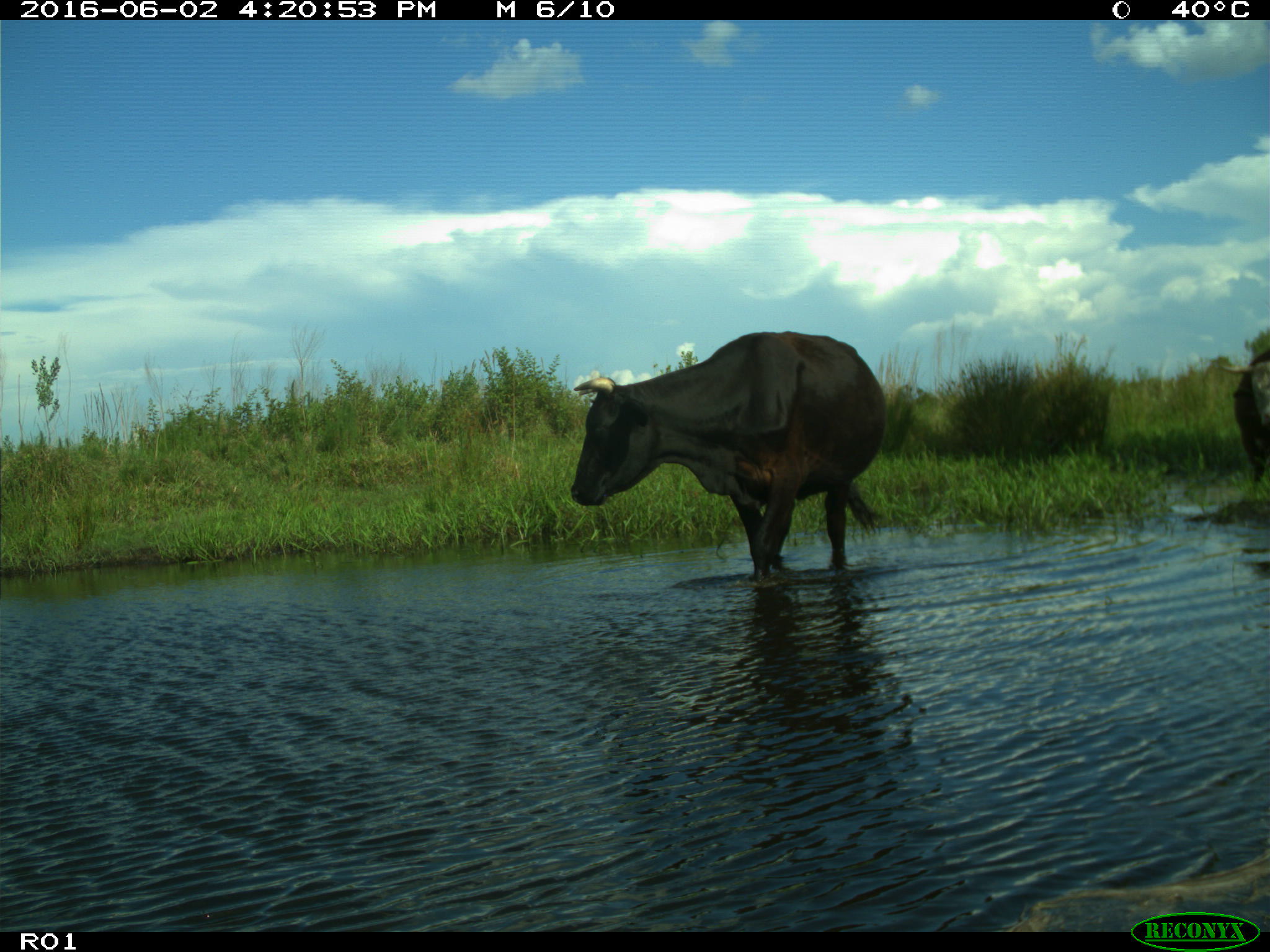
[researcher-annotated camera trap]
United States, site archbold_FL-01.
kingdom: Animalia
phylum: Chordata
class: Mammalia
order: Artiodactyla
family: Bovidae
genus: Bos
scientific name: Bos taurus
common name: domestic cow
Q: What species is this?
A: Bos taurus (domestic cow).